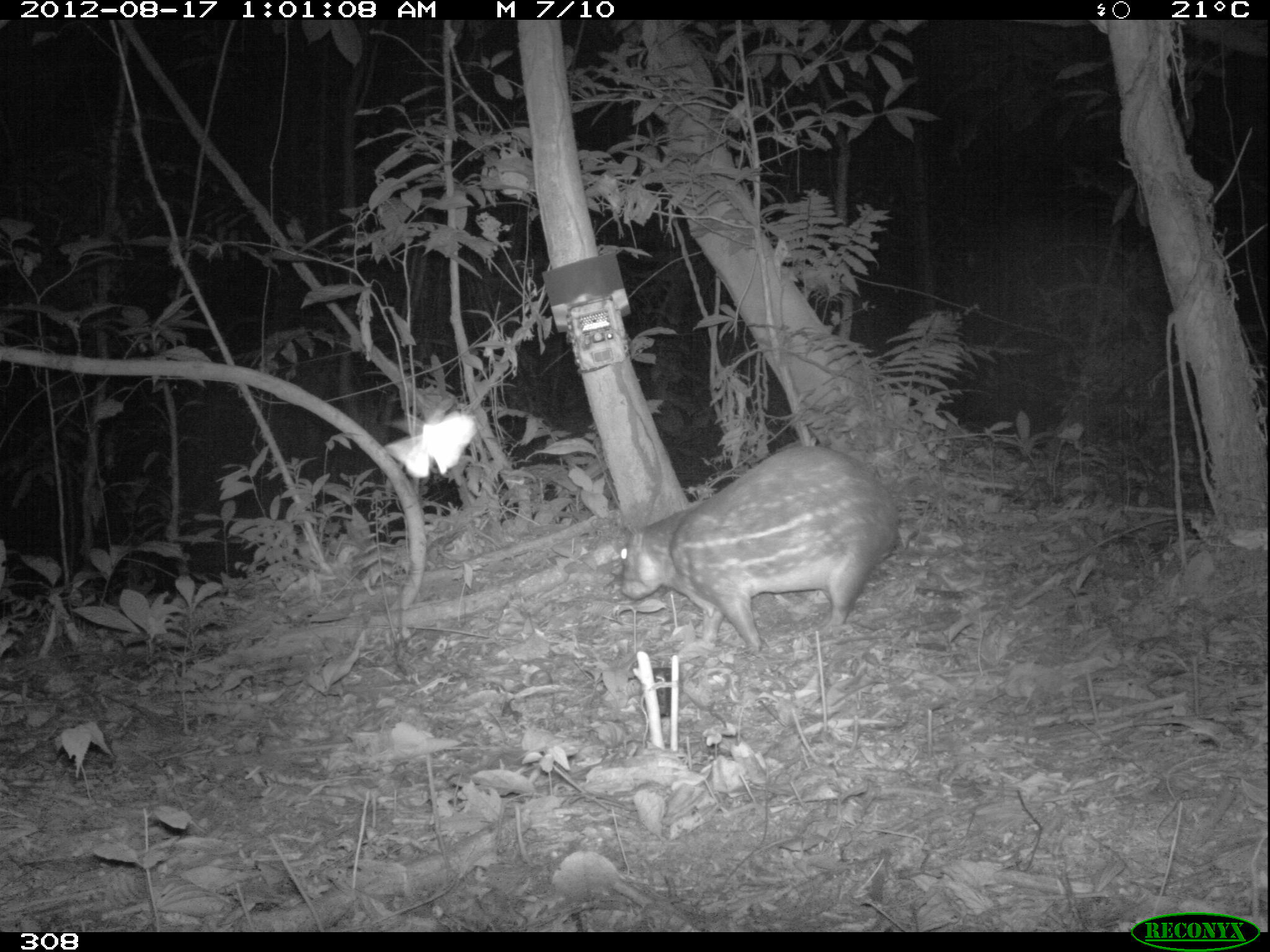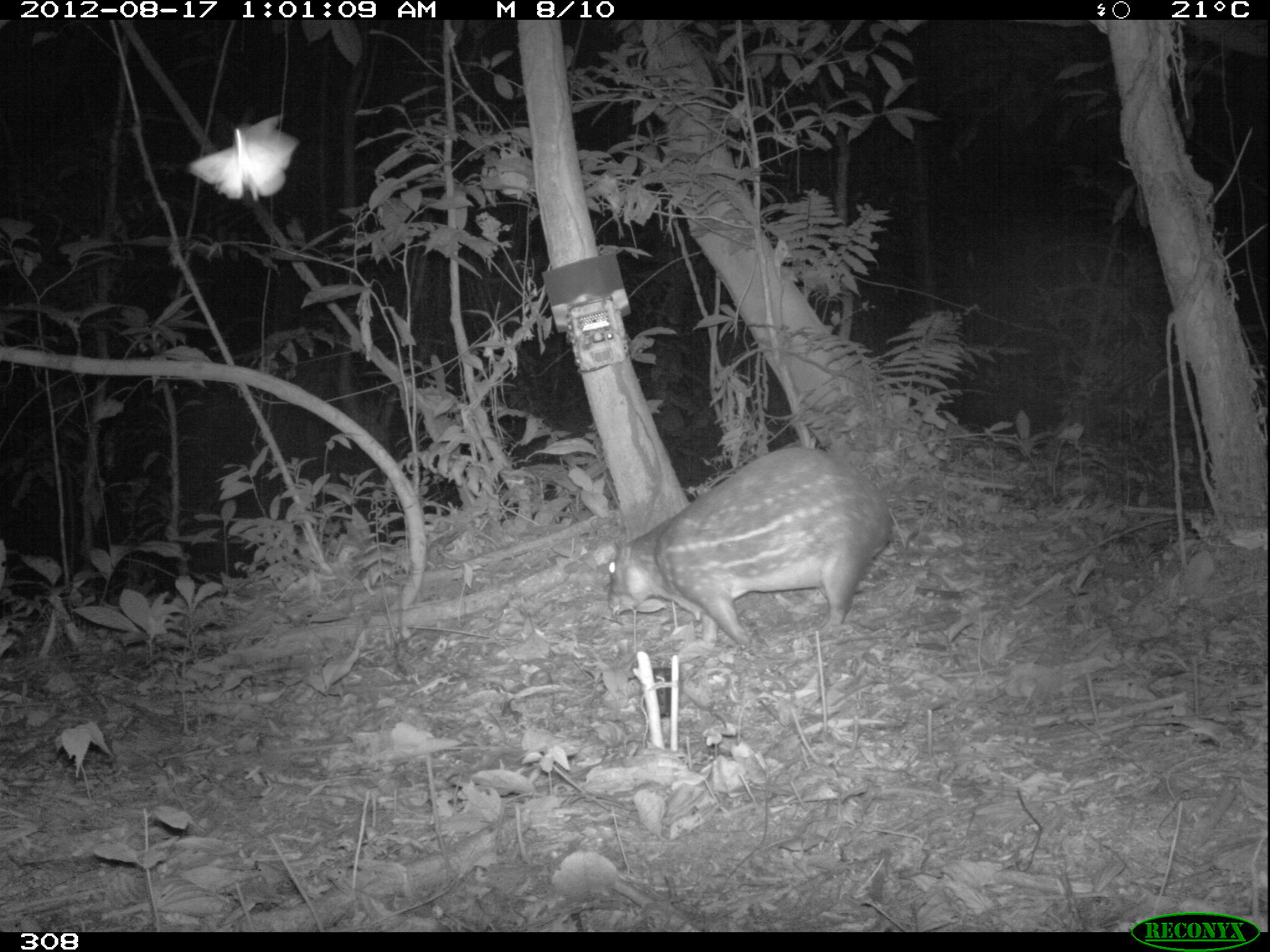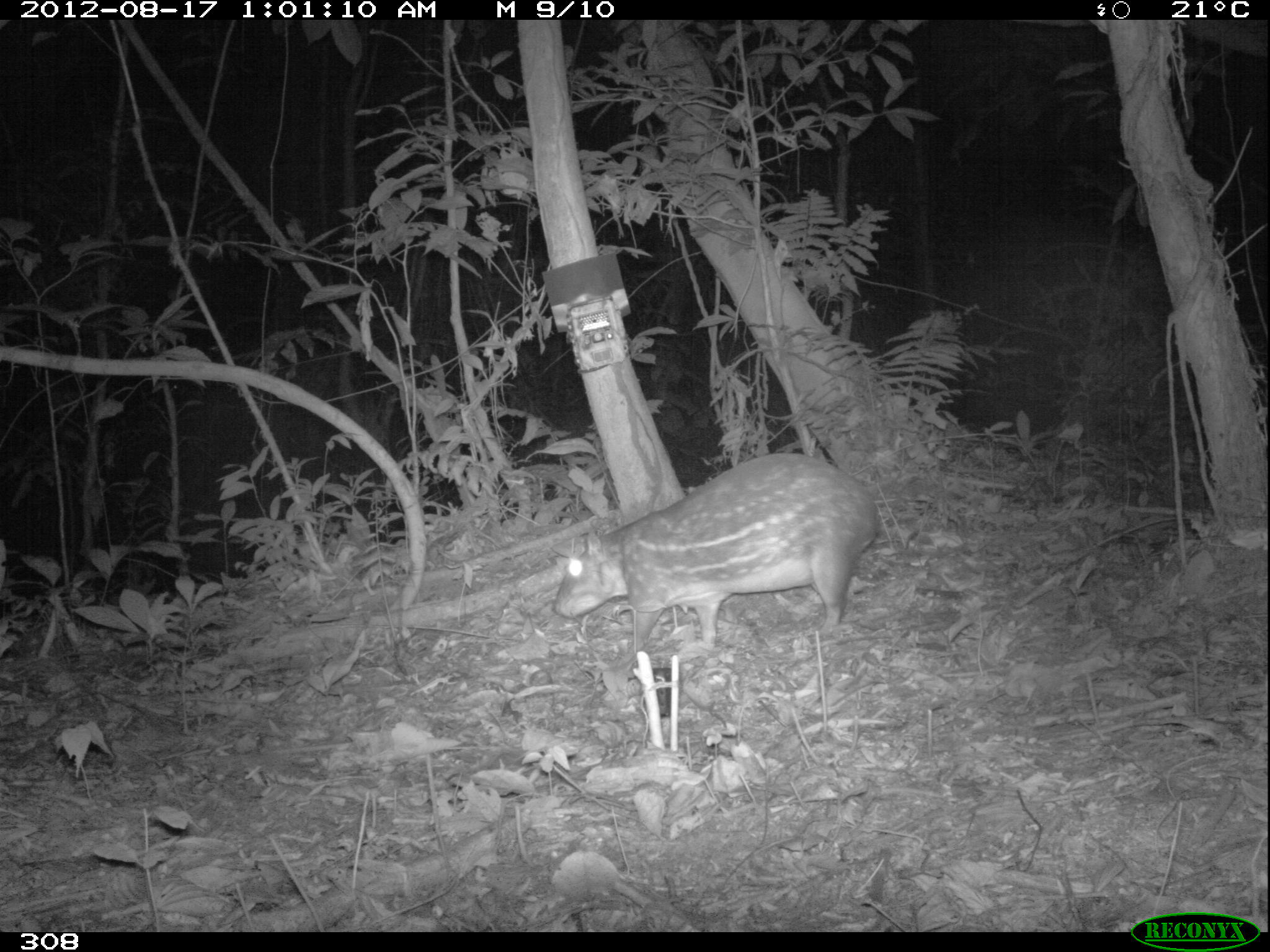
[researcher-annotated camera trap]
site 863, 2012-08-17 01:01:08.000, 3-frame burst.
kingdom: Animalia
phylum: Chordata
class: Mammalia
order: Rodentia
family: Cuniculidae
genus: Cuniculus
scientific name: Cuniculus paca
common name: spotted paca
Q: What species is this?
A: Cuniculus paca (spotted paca).